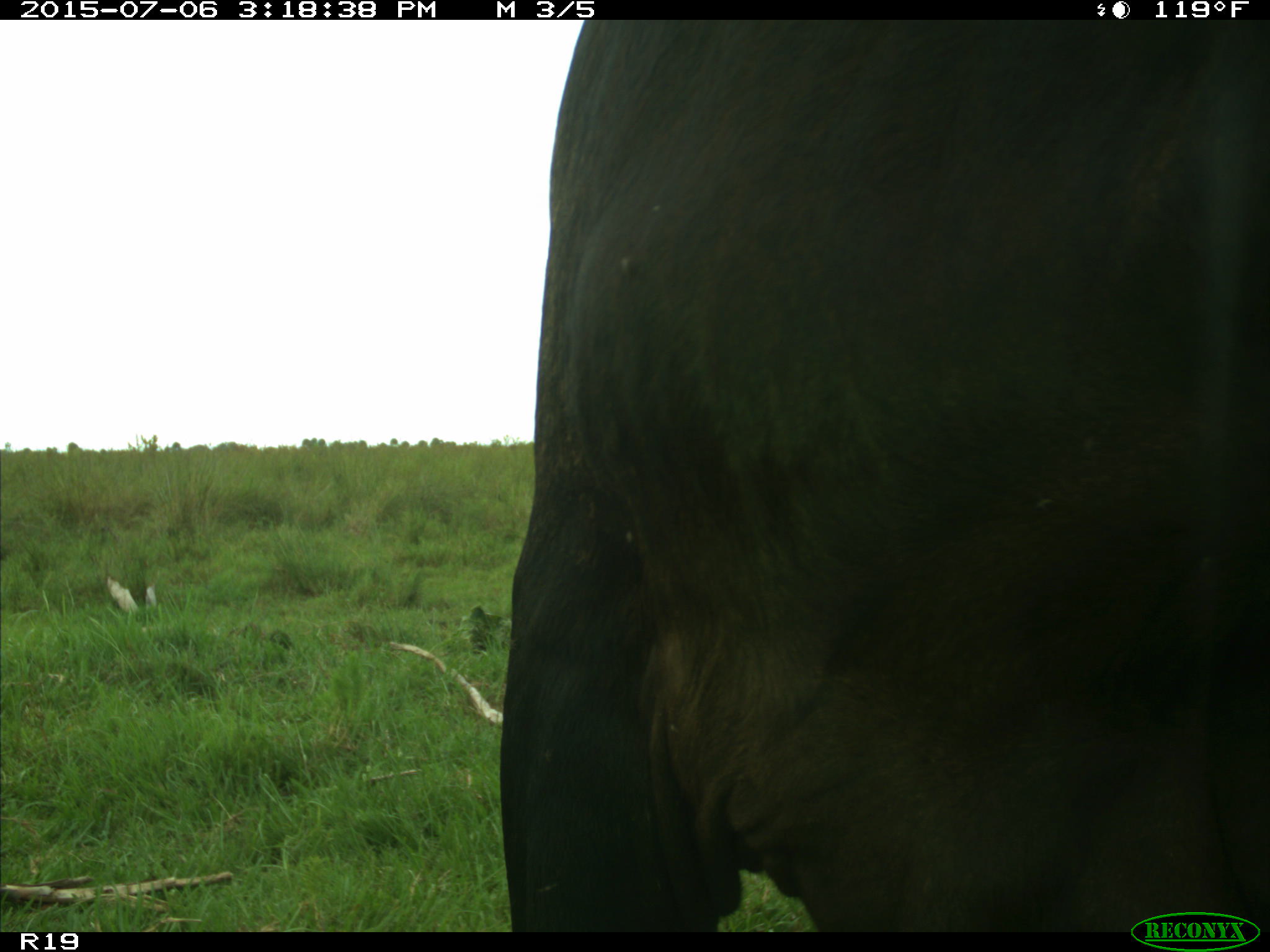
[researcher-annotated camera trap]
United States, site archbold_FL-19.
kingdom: Animalia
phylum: Chordata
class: Mammalia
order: Artiodactyla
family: Bovidae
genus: Bos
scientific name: Bos taurus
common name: domestic cow